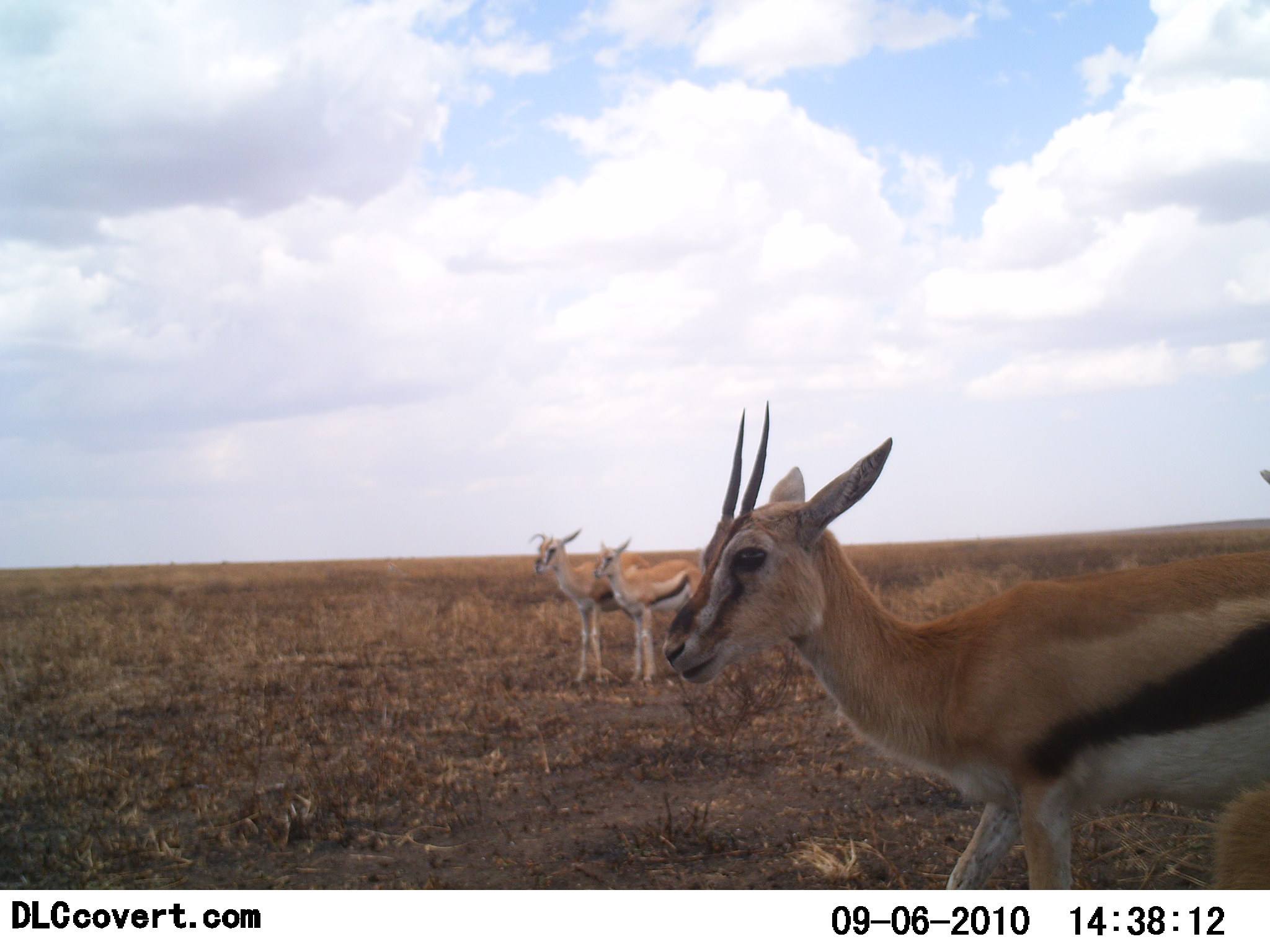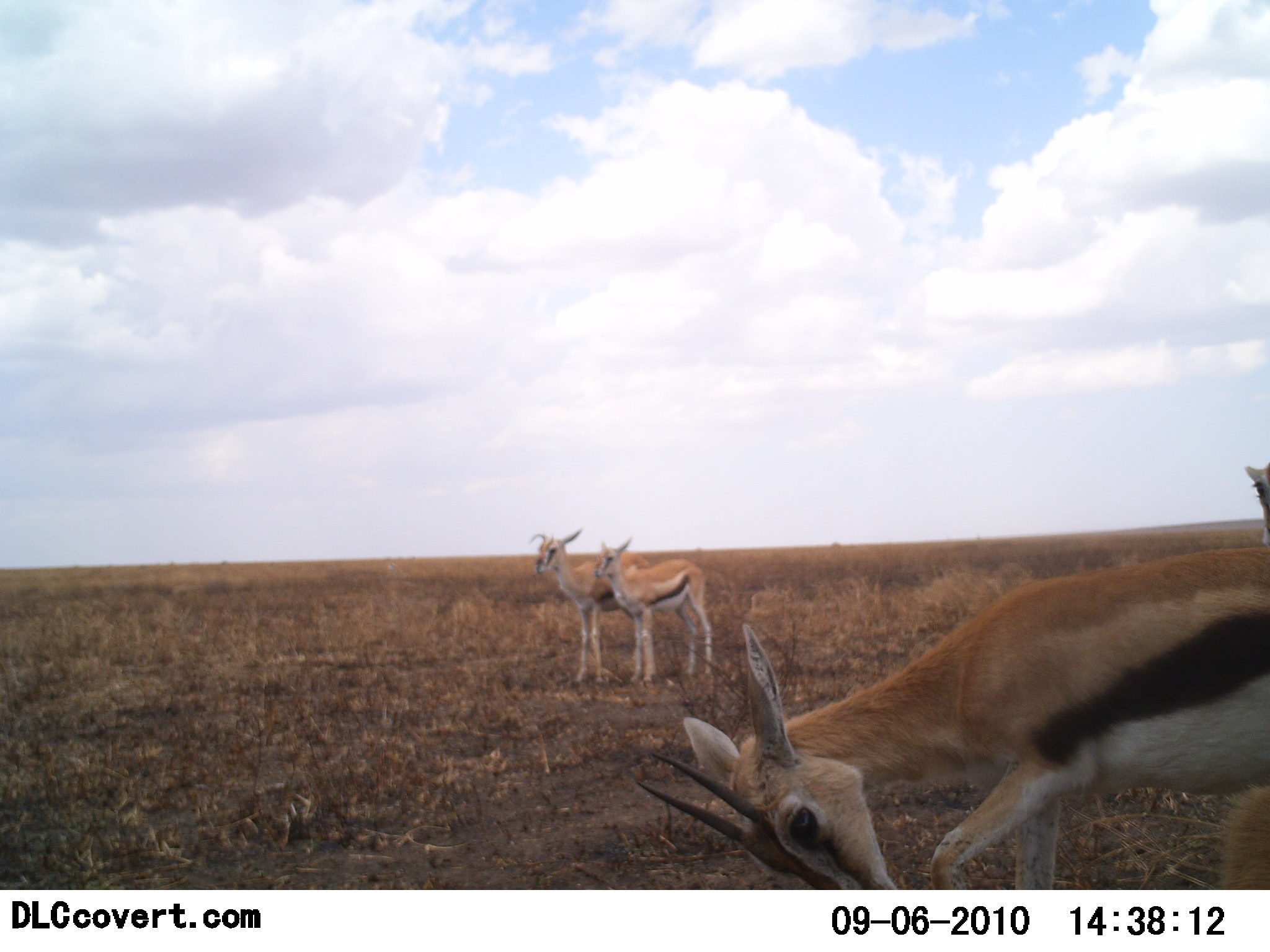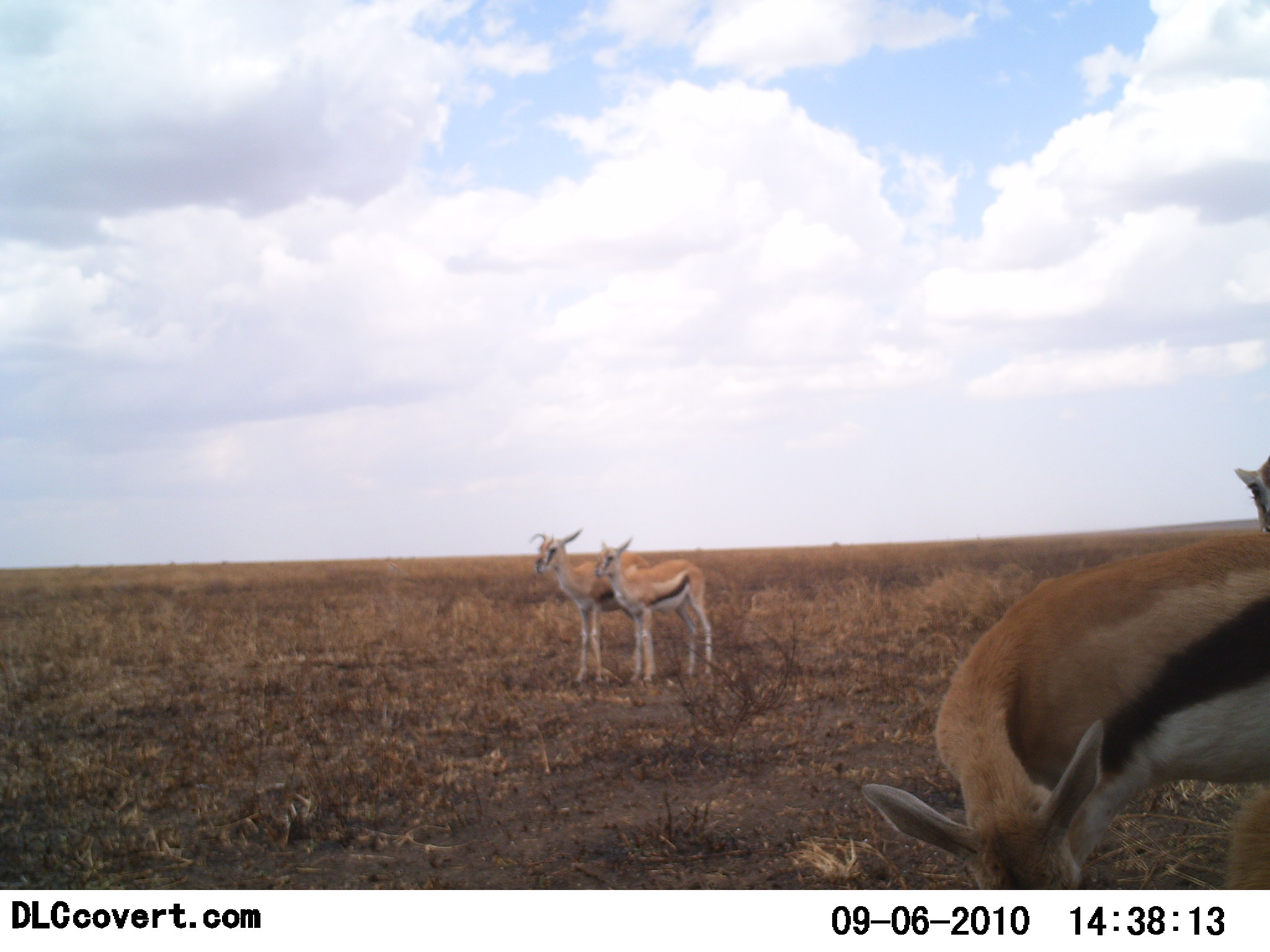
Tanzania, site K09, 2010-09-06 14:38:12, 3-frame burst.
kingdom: Animalia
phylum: Chordata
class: Mammalia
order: Artiodactyla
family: Bovidae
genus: Eudorcas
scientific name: Eudorcas thomsonii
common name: thomson's gazelle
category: gazellethomsons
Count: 4.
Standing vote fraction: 95%.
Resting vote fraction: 0%.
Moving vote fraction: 24%.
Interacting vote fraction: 10%.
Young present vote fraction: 19%.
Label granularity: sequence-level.